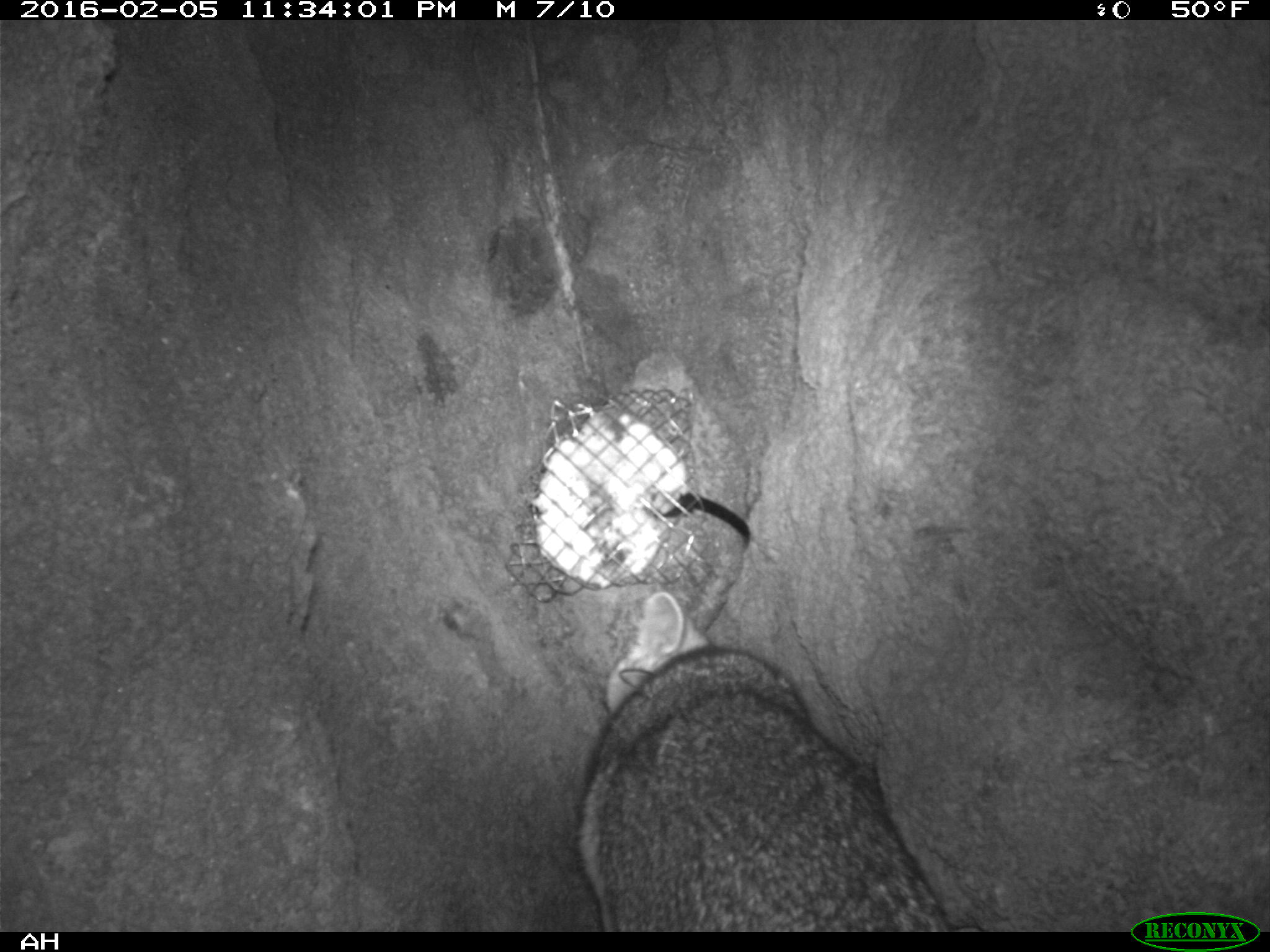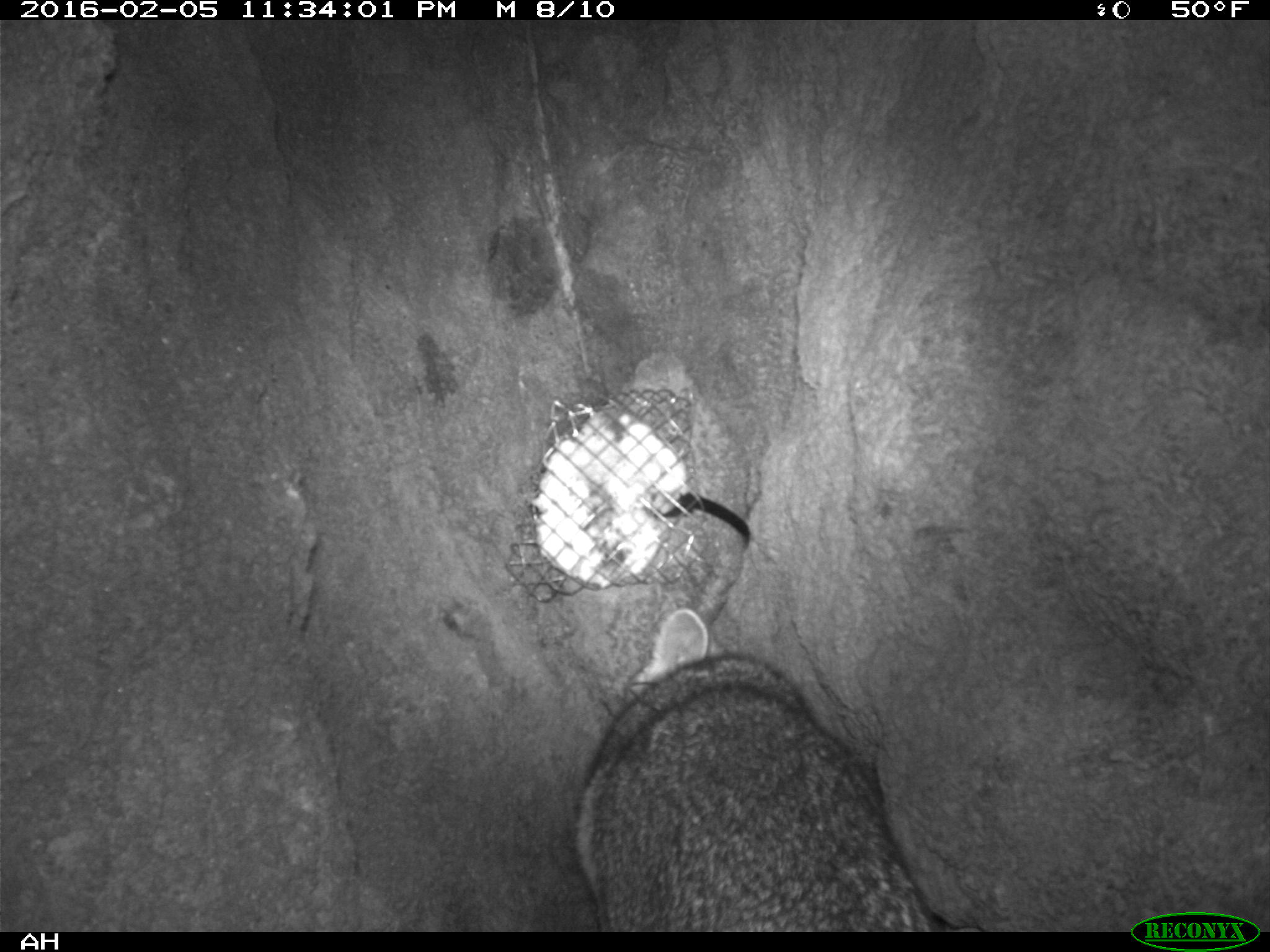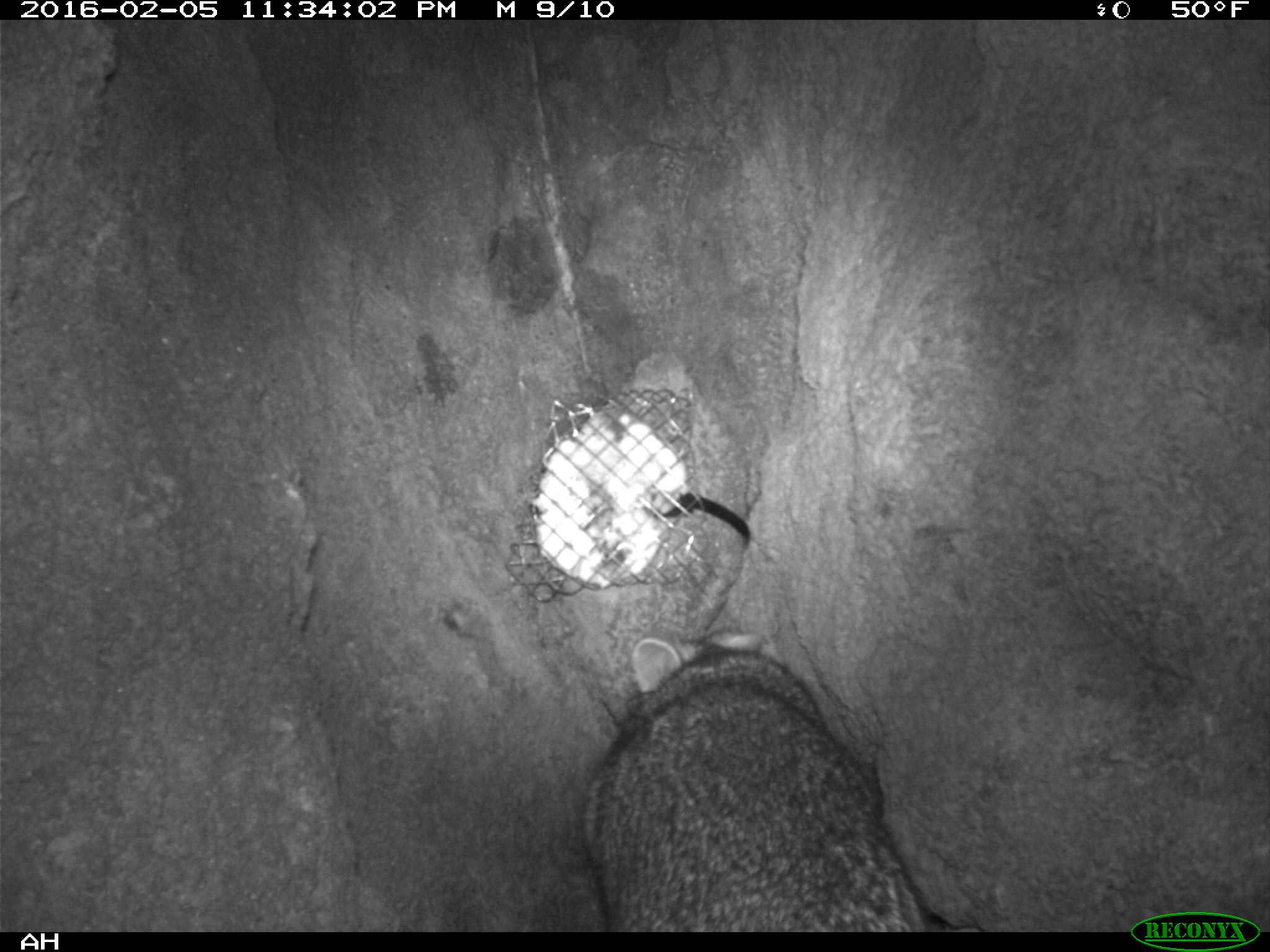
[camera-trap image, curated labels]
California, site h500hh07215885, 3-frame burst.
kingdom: Animalia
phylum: Chordata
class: Mammalia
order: Carnivora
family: Canidae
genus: Urocyon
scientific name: Urocyon littoralis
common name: island fox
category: fox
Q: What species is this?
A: Fox (island fox) (Urocyon littoralis).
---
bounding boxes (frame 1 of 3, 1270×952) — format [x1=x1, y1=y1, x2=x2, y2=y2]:
fox: [x1=576, y1=591, x2=955, y2=928]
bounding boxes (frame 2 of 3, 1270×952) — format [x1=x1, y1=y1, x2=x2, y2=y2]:
fox: [x1=571, y1=606, x2=935, y2=930]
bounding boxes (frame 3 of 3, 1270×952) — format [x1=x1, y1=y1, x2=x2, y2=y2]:
fox: [x1=580, y1=627, x2=930, y2=932]